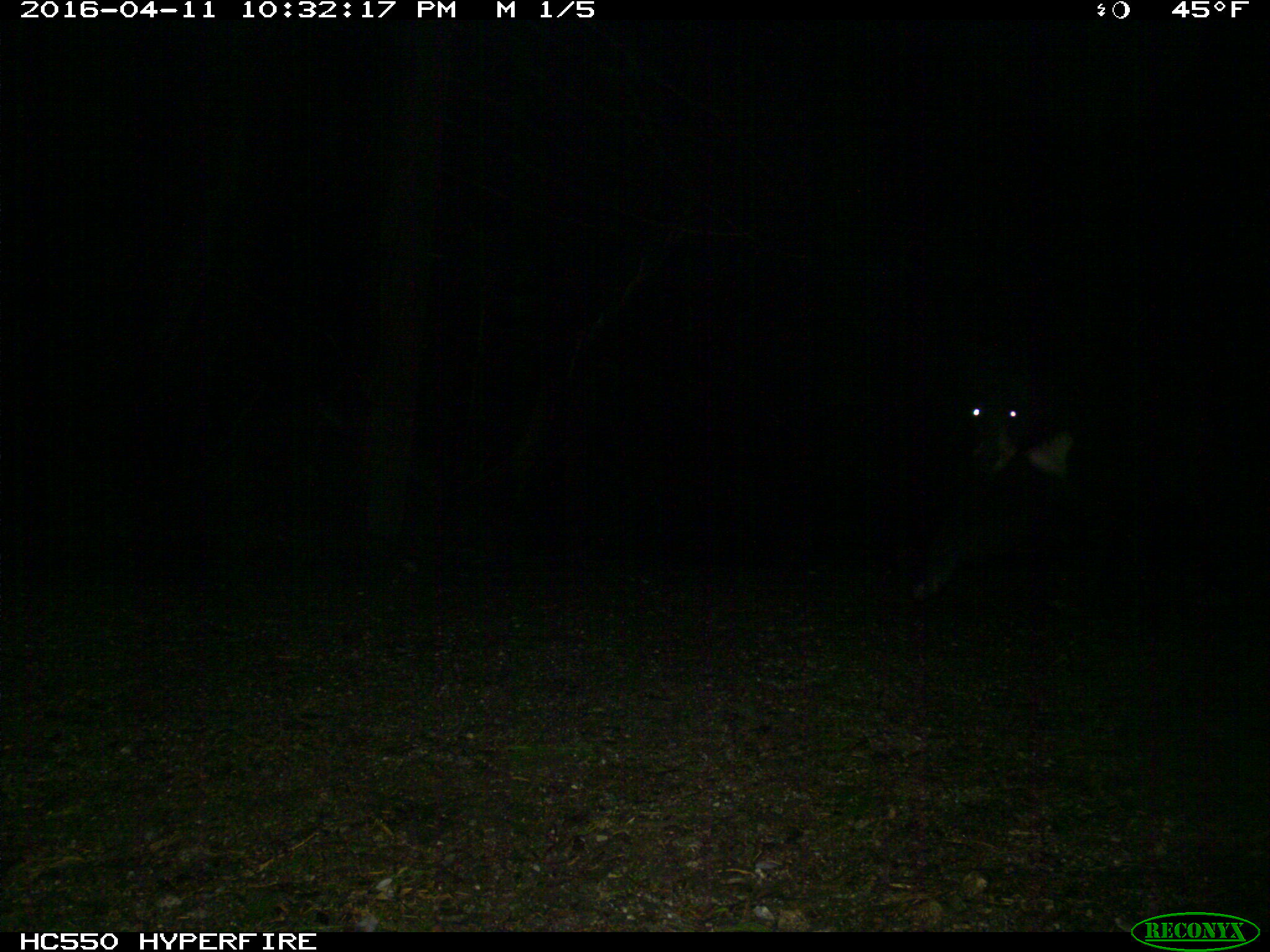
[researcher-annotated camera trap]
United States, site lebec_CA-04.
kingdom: Animalia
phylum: Chordata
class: Mammalia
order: Carnivora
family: Ursidae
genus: Ursus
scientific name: Ursus americanus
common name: american black bear